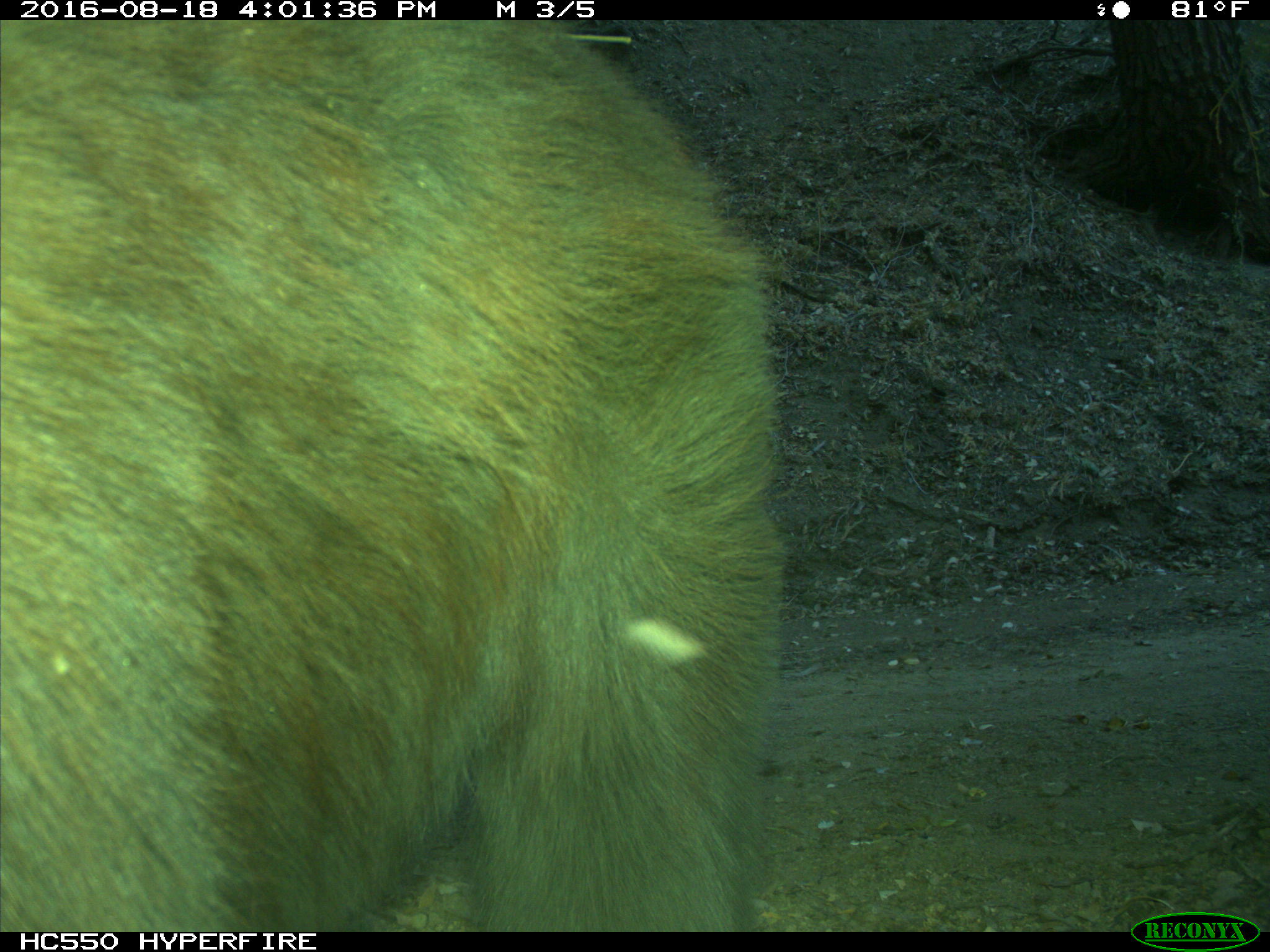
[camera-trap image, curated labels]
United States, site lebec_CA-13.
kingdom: Animalia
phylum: Chordata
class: Mammalia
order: Carnivora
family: Ursidae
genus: Ursus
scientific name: Ursus americanus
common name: american black bear